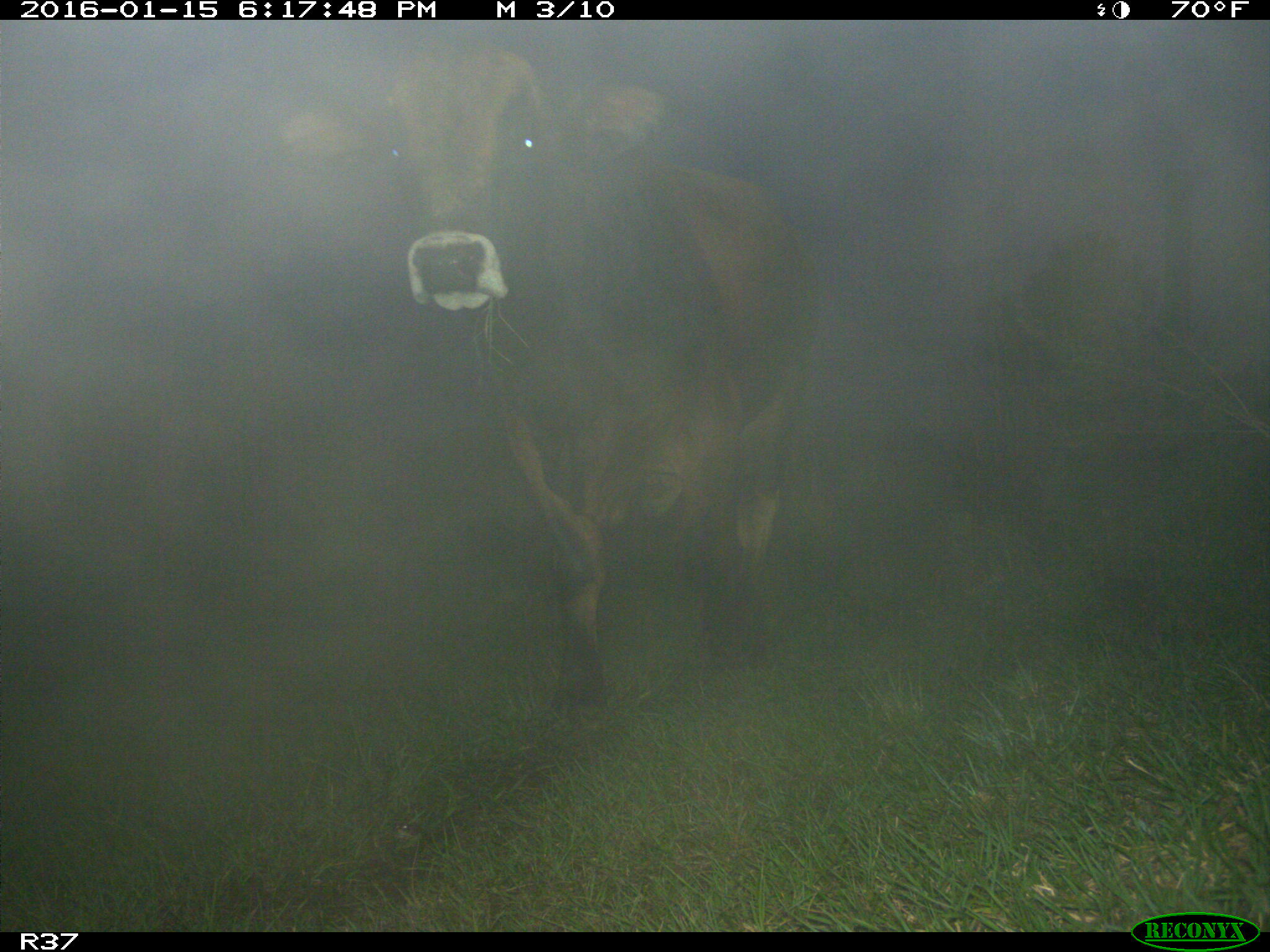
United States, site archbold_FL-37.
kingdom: Animalia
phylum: Chordata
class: Mammalia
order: Artiodactyla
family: Bovidae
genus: Bos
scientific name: Bos taurus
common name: domestic cow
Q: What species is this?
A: Bos taurus (domestic cow).